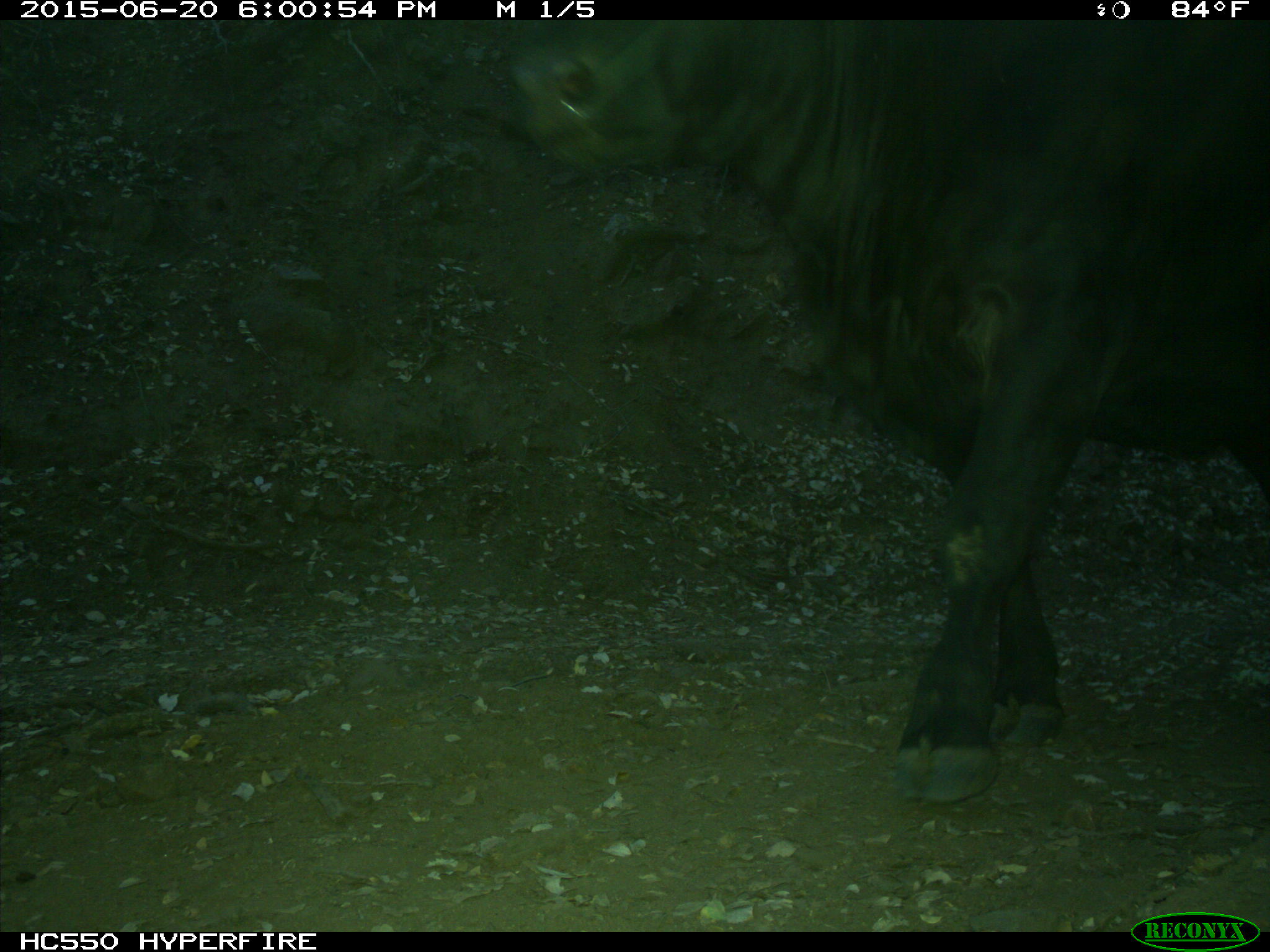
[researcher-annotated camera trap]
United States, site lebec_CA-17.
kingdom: Animalia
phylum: Chordata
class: Mammalia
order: Artiodactyla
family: Bovidae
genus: Bos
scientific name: Bos taurus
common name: domestic cow